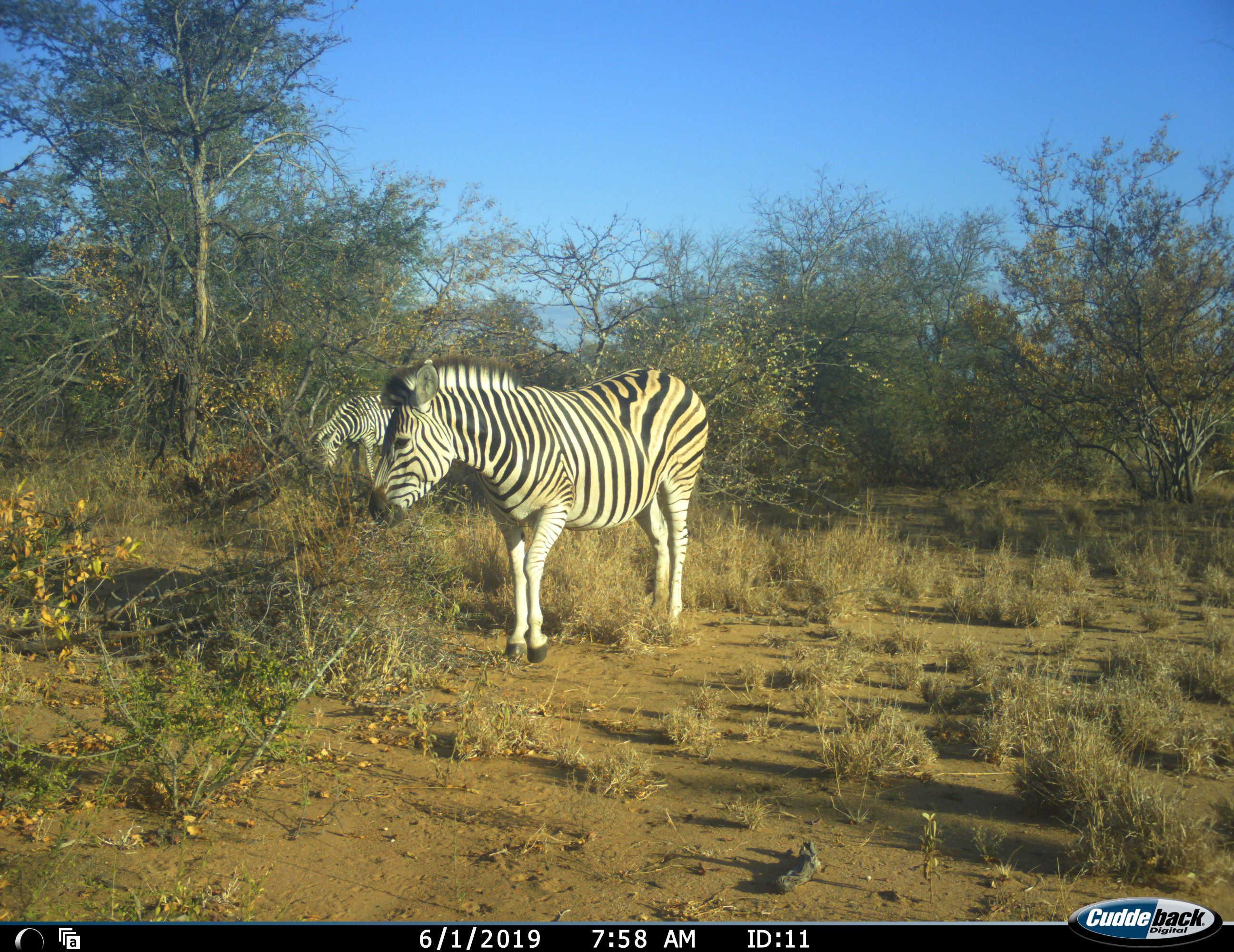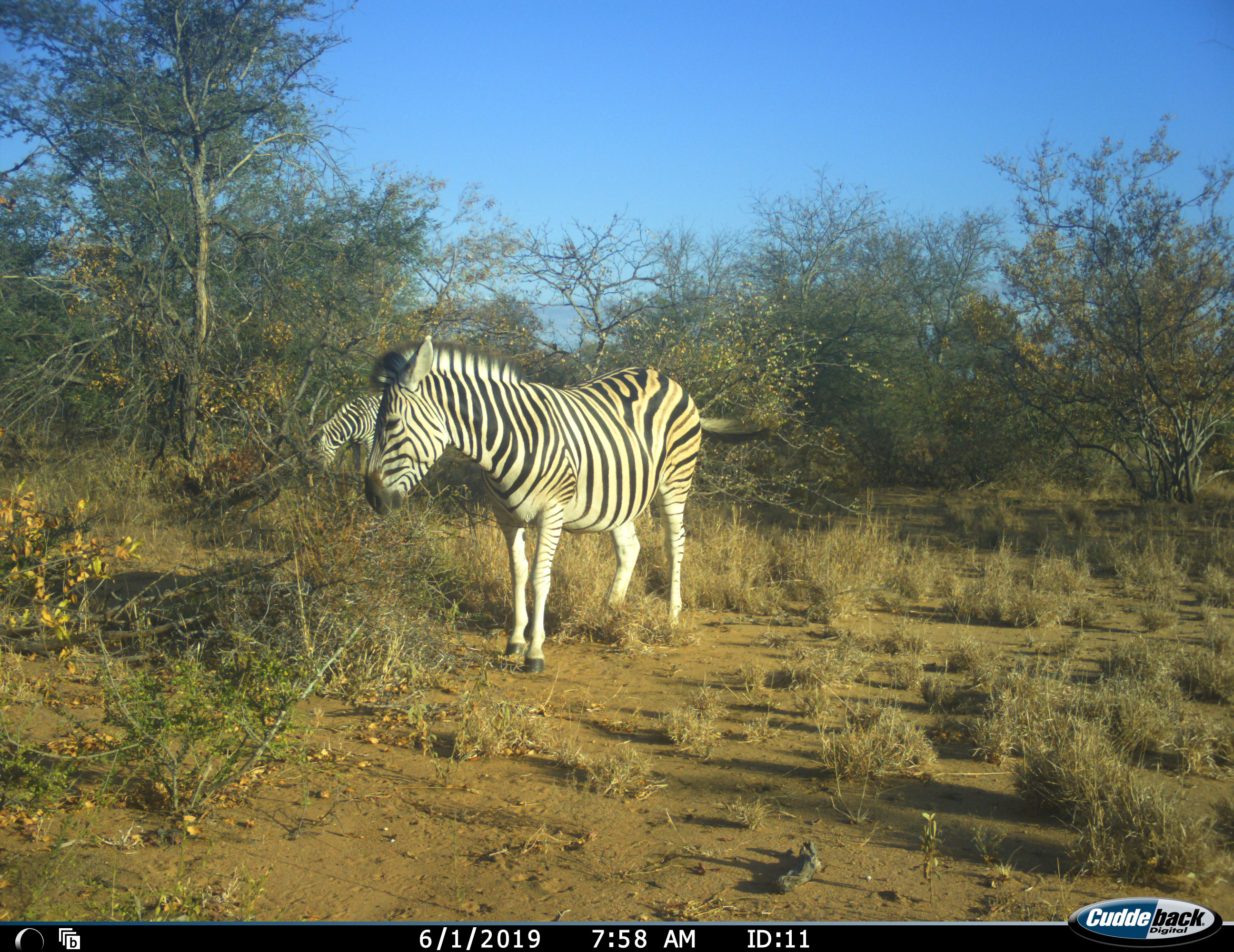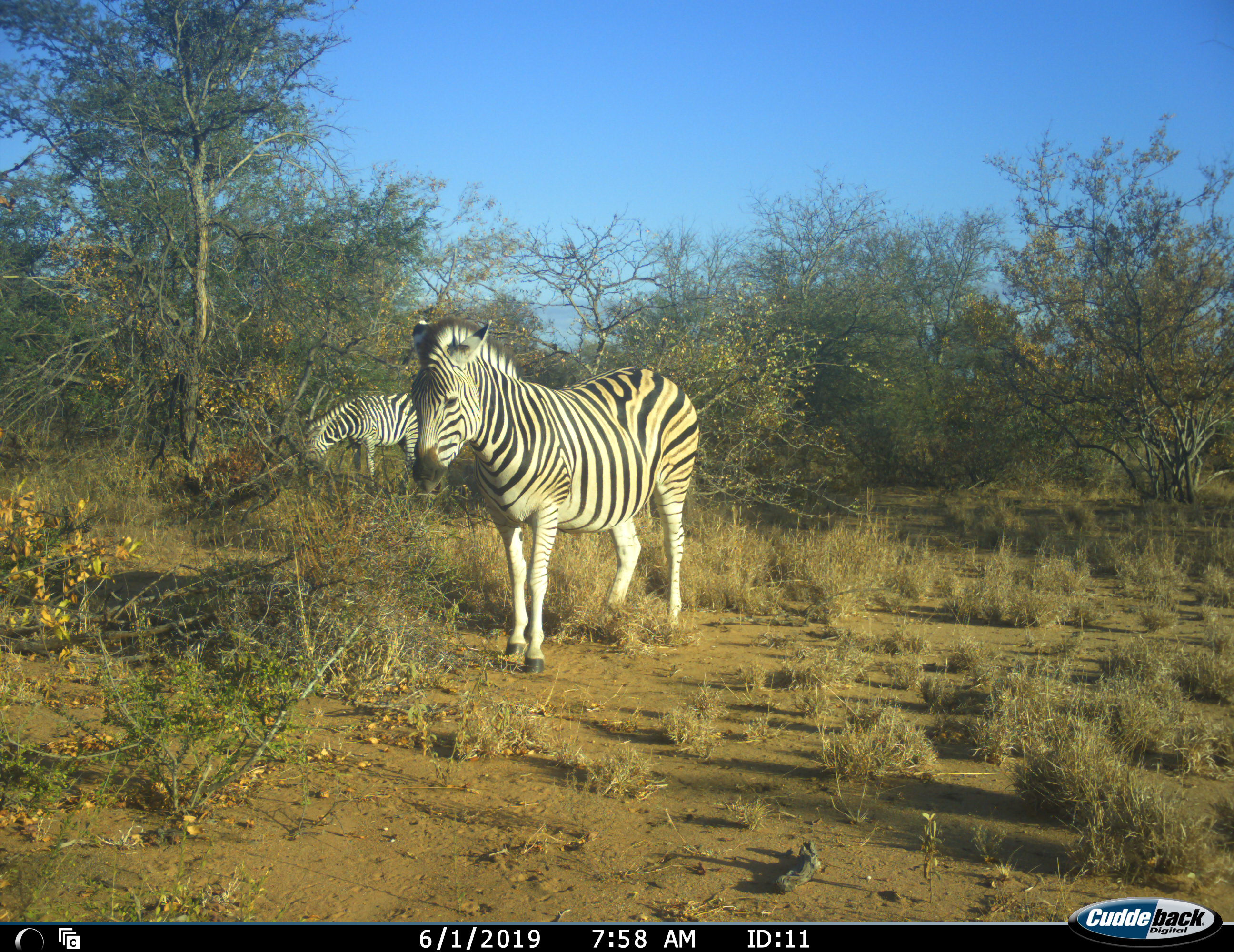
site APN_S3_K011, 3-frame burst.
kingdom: Animalia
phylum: Chordata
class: Mammalia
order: Perissodactyla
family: Equidae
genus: Equus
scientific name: Equus quagga burchellii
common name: burchell's zebra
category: zebraburchells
Zebraburchells (burchell's zebra) (Equus quagga burchellii), count 2. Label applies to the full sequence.